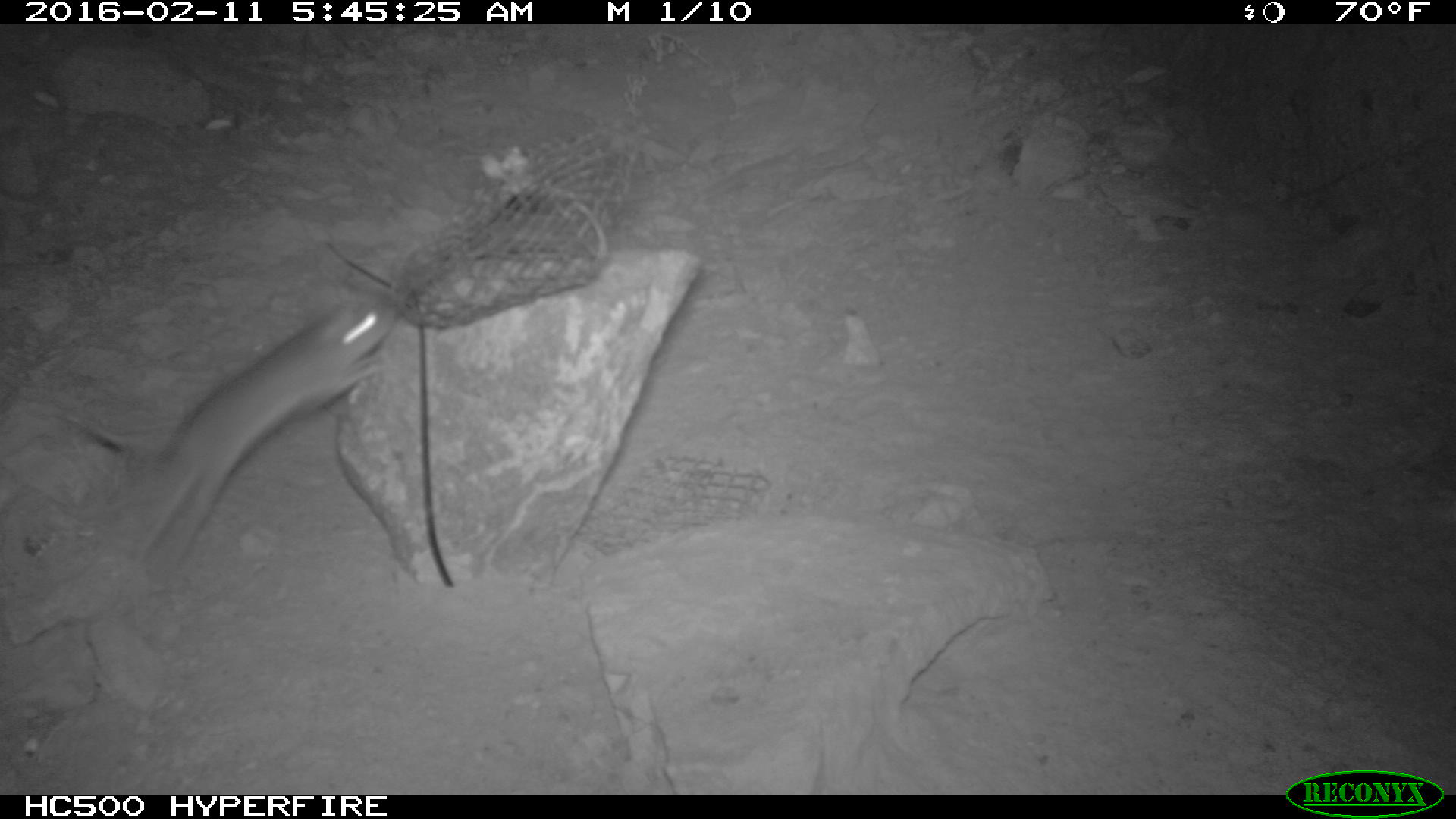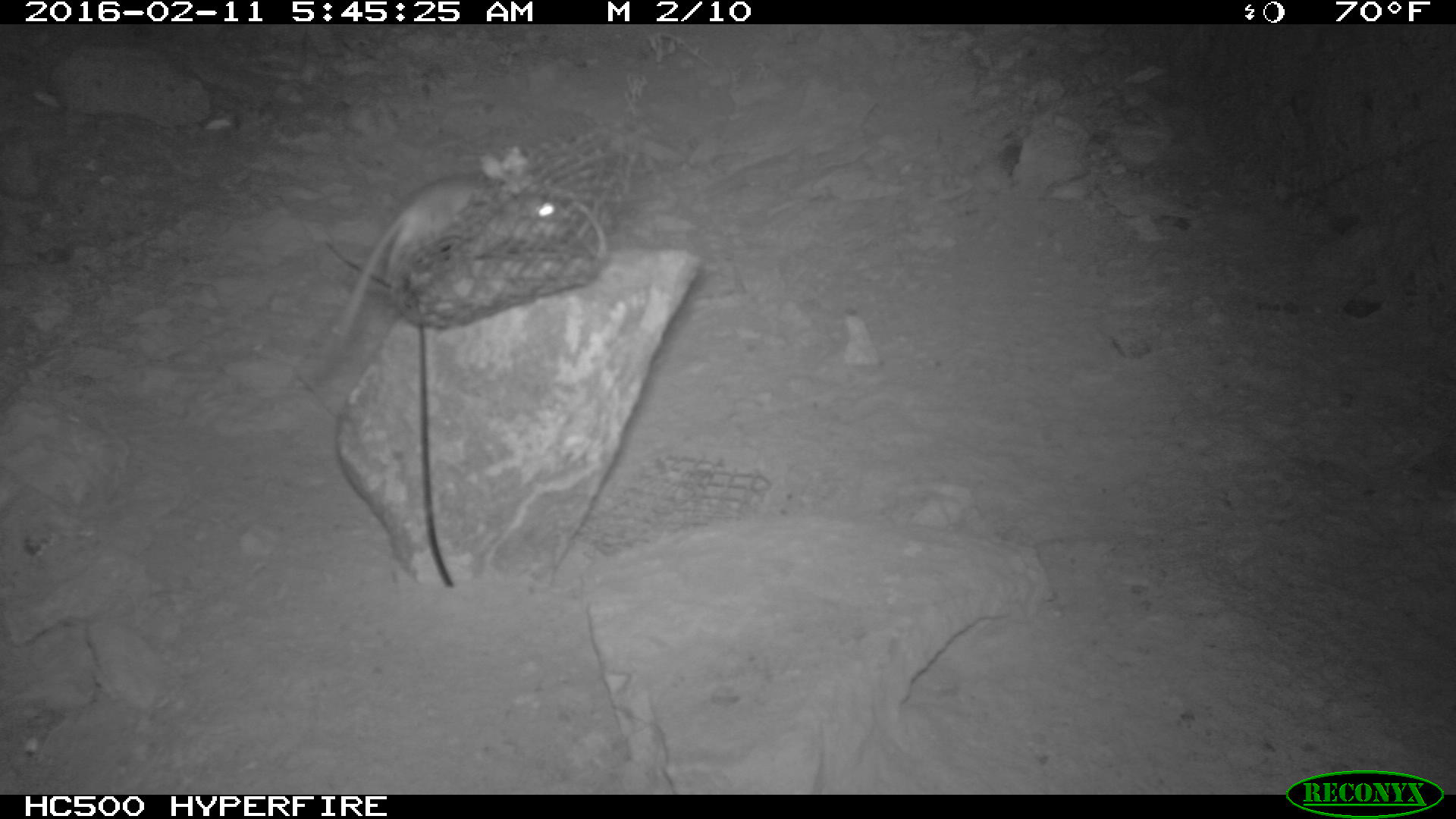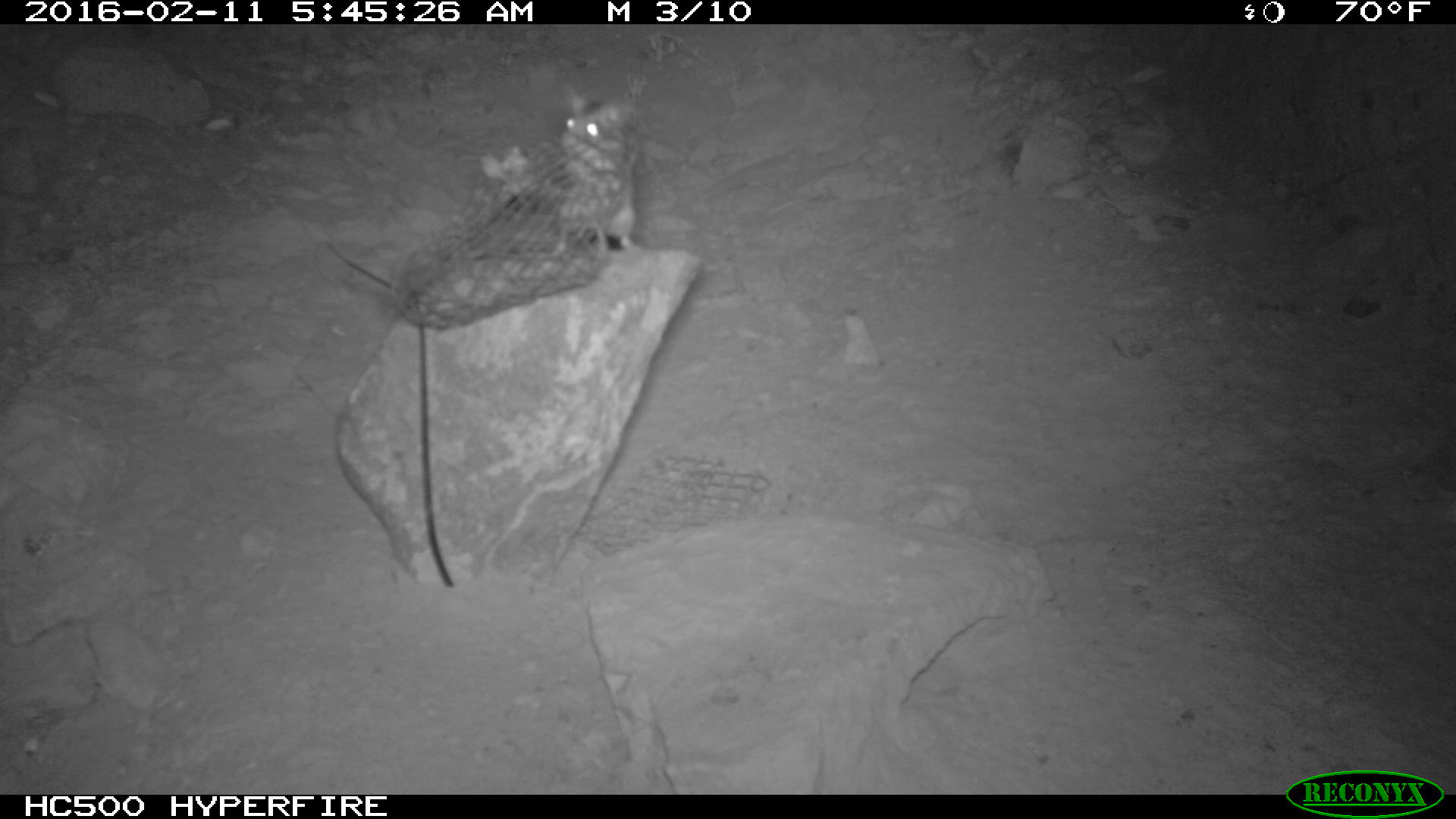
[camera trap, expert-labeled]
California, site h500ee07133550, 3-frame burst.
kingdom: Animalia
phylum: Chordata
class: Mammalia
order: Rodentia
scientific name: Rodentia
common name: rodent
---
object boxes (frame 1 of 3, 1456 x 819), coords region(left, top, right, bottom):
rodent: region(19, 297, 393, 556)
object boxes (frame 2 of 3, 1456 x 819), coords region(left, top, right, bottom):
rodent: region(324, 175, 574, 351)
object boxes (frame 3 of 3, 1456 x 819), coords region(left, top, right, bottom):
rodent: region(551, 91, 645, 256)